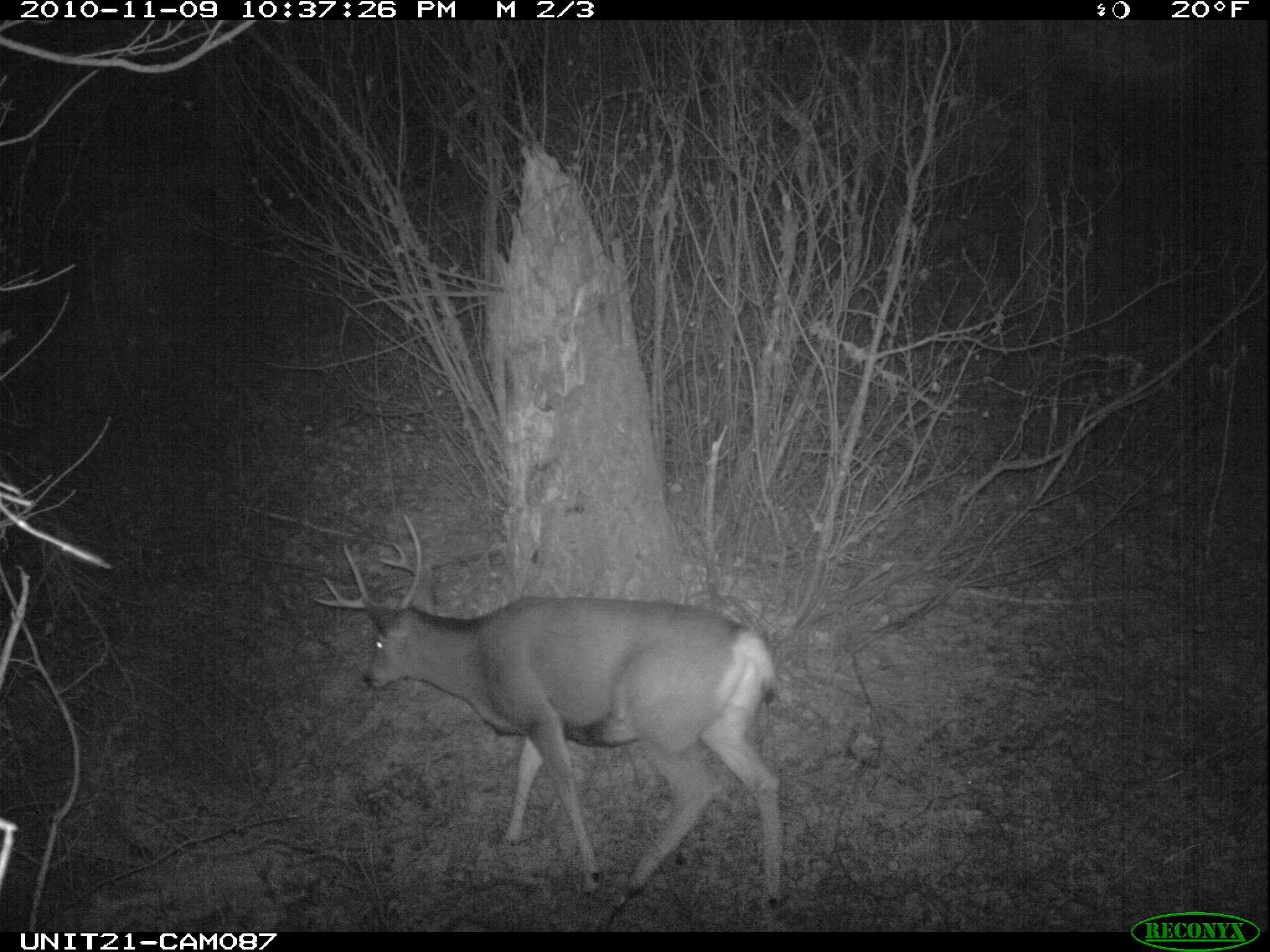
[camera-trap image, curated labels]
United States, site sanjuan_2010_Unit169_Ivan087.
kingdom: Animalia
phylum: Chordata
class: Mammalia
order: Artiodactyla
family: Cervidae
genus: Odocoileus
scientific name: Odocoileus hemionus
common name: mule deer